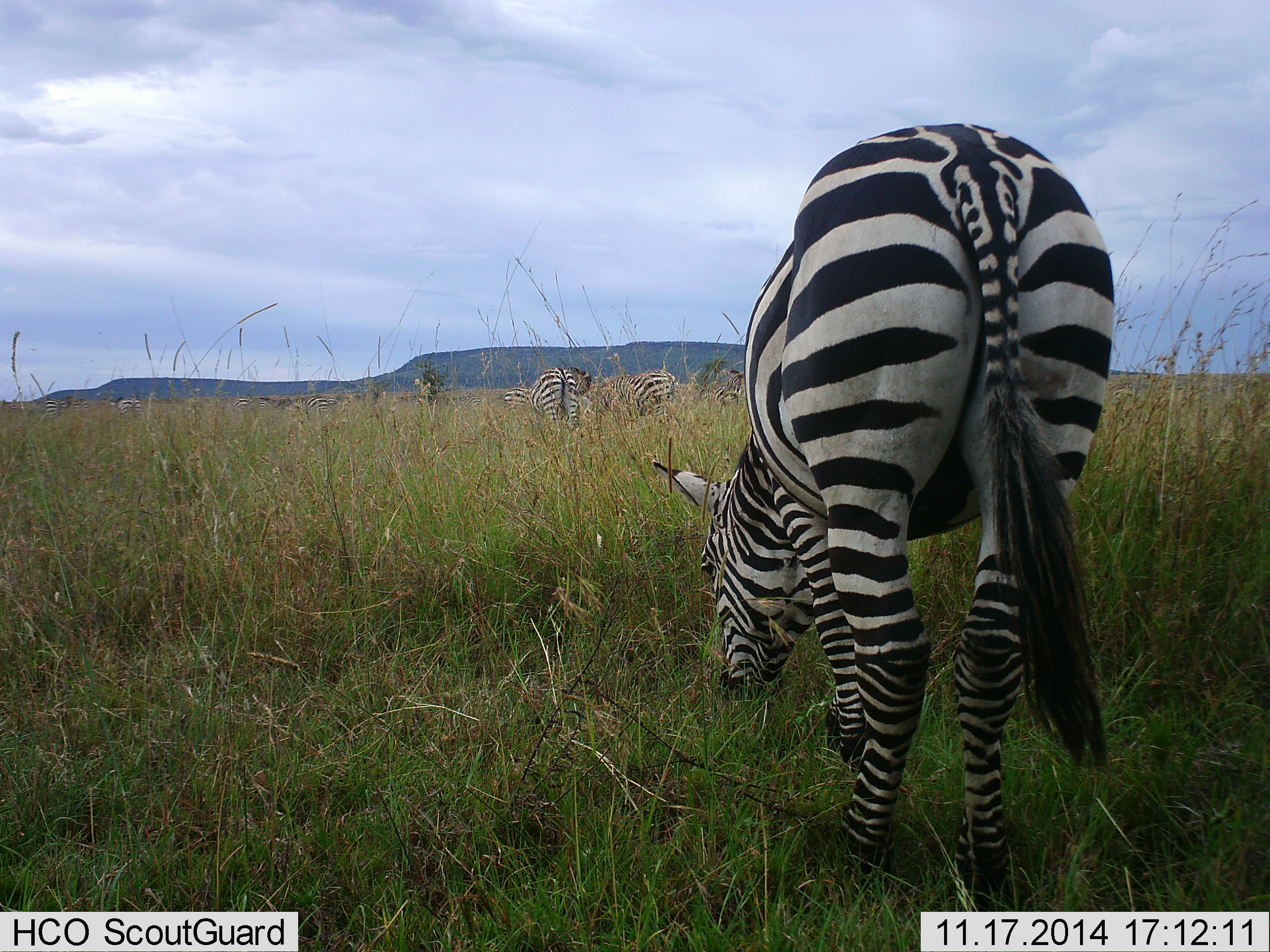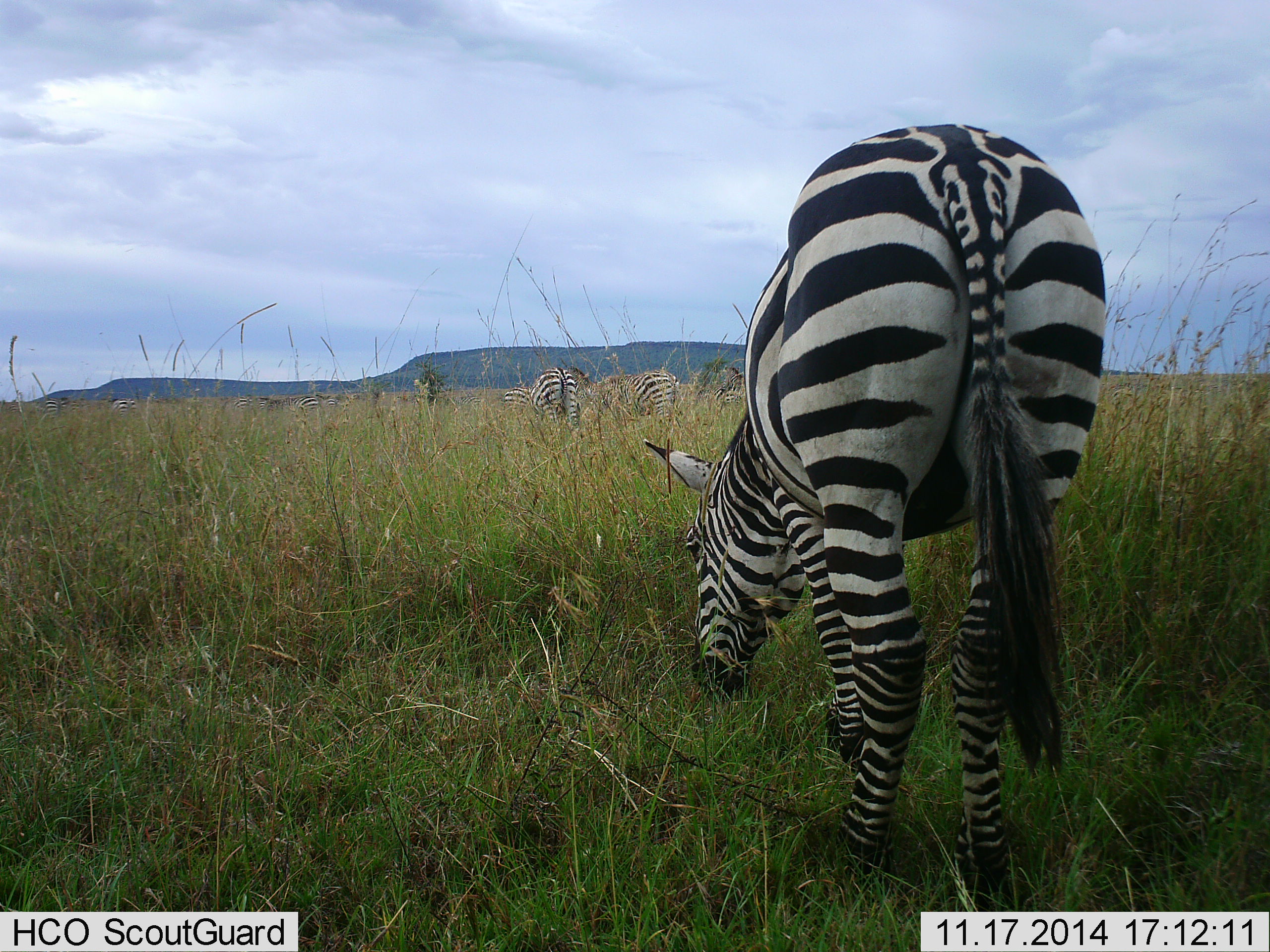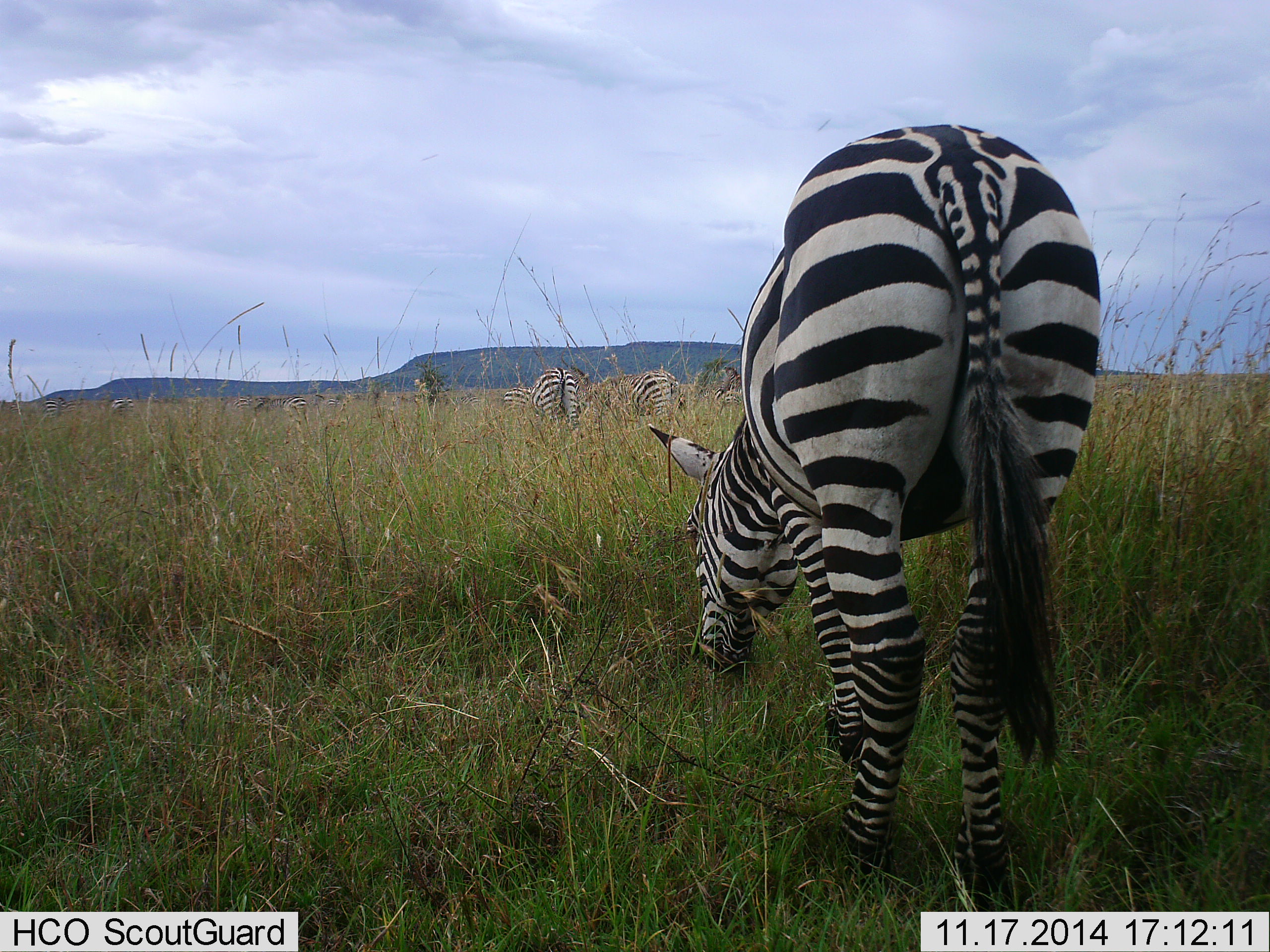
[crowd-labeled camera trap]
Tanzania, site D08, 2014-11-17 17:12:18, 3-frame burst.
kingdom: Animalia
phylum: Chordata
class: Mammalia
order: Perissodactyla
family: Equidae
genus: Equus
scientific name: Equus quagga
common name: plains zebra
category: zebra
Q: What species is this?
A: Zebra (plains zebra) (Equus quagga).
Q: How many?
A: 8.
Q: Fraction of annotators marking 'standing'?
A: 40%.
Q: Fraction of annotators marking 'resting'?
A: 0%.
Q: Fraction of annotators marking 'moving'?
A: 20%.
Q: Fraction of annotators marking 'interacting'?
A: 0%.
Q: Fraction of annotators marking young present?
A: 0%.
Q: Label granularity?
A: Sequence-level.